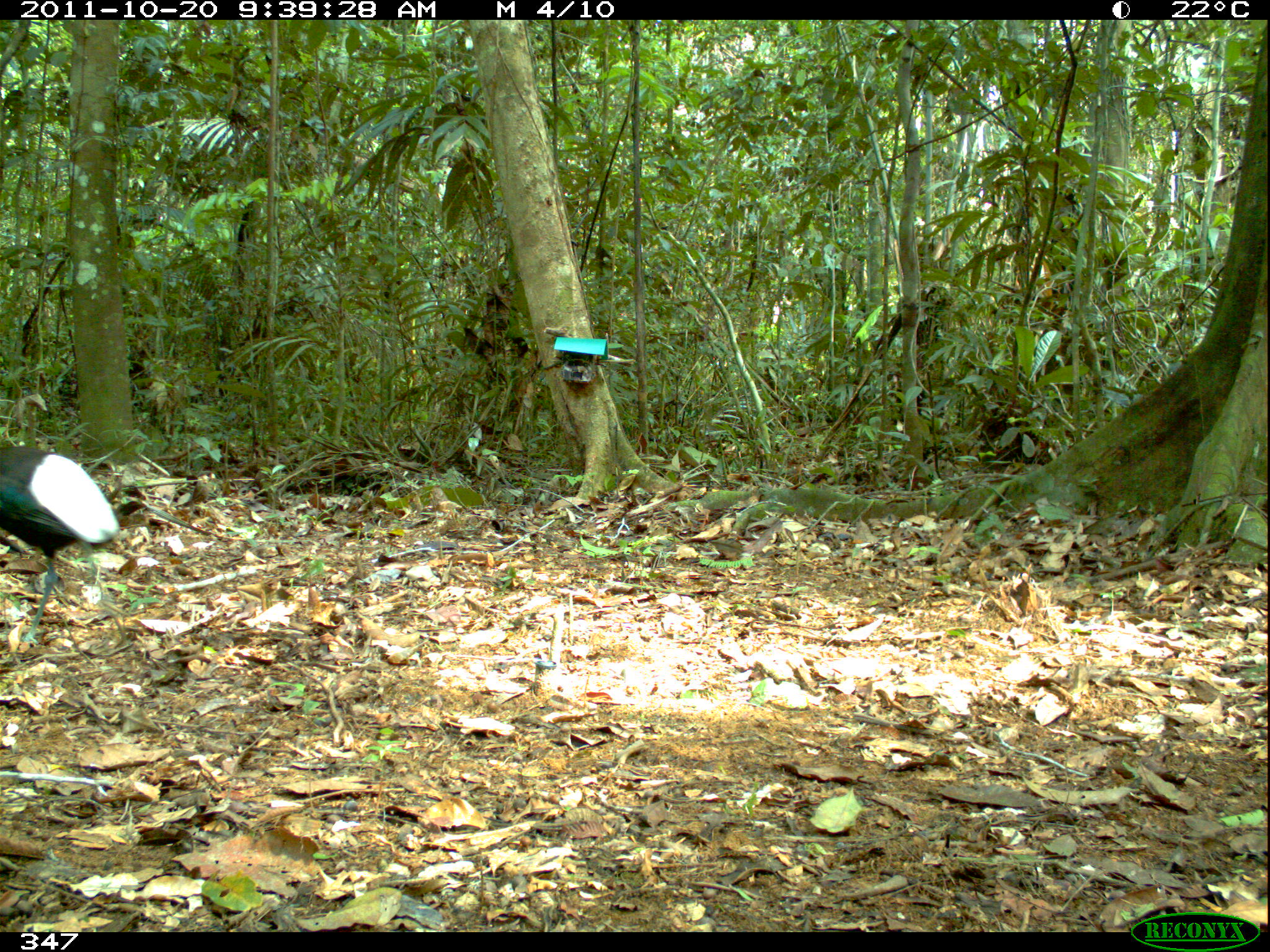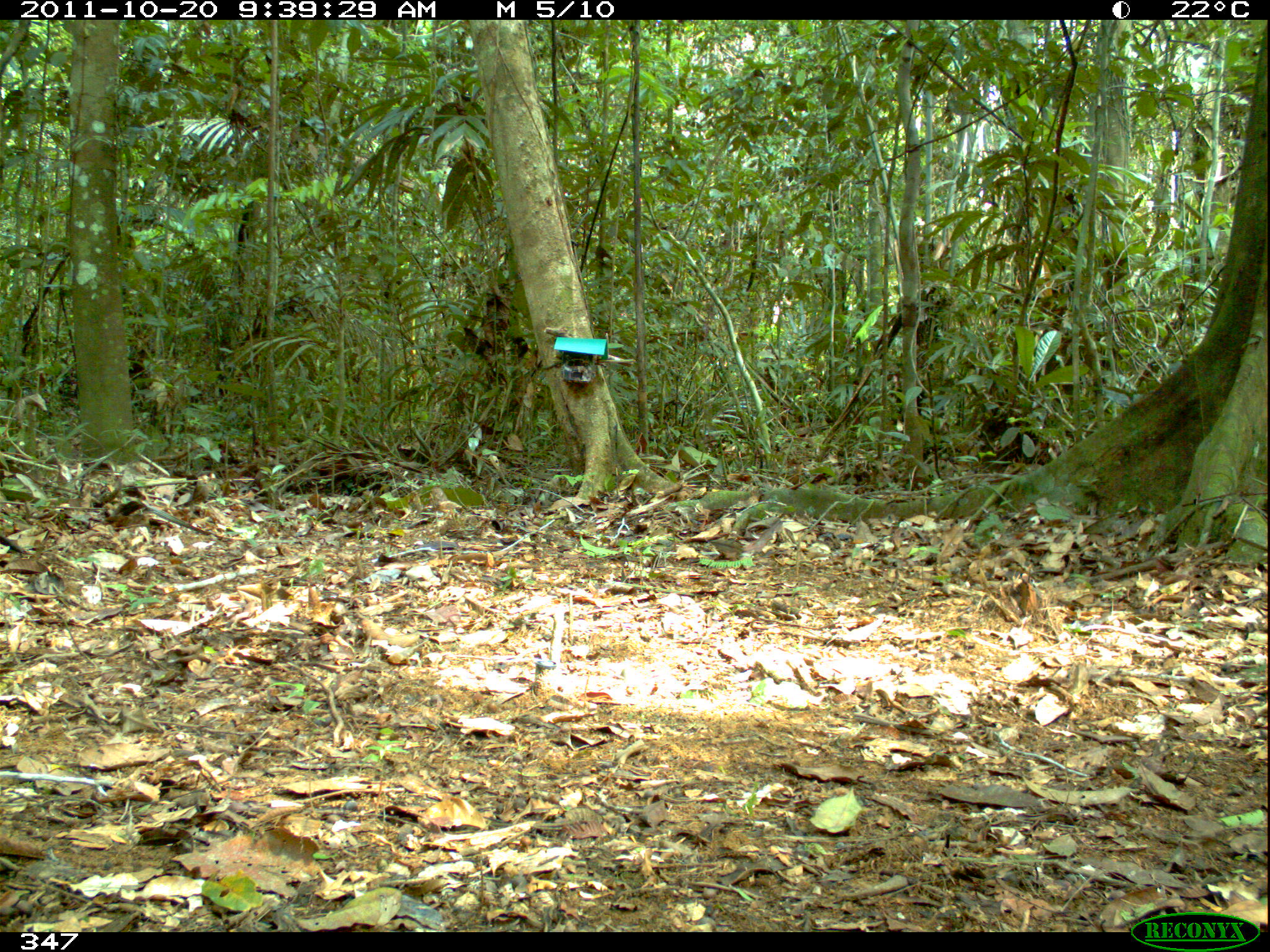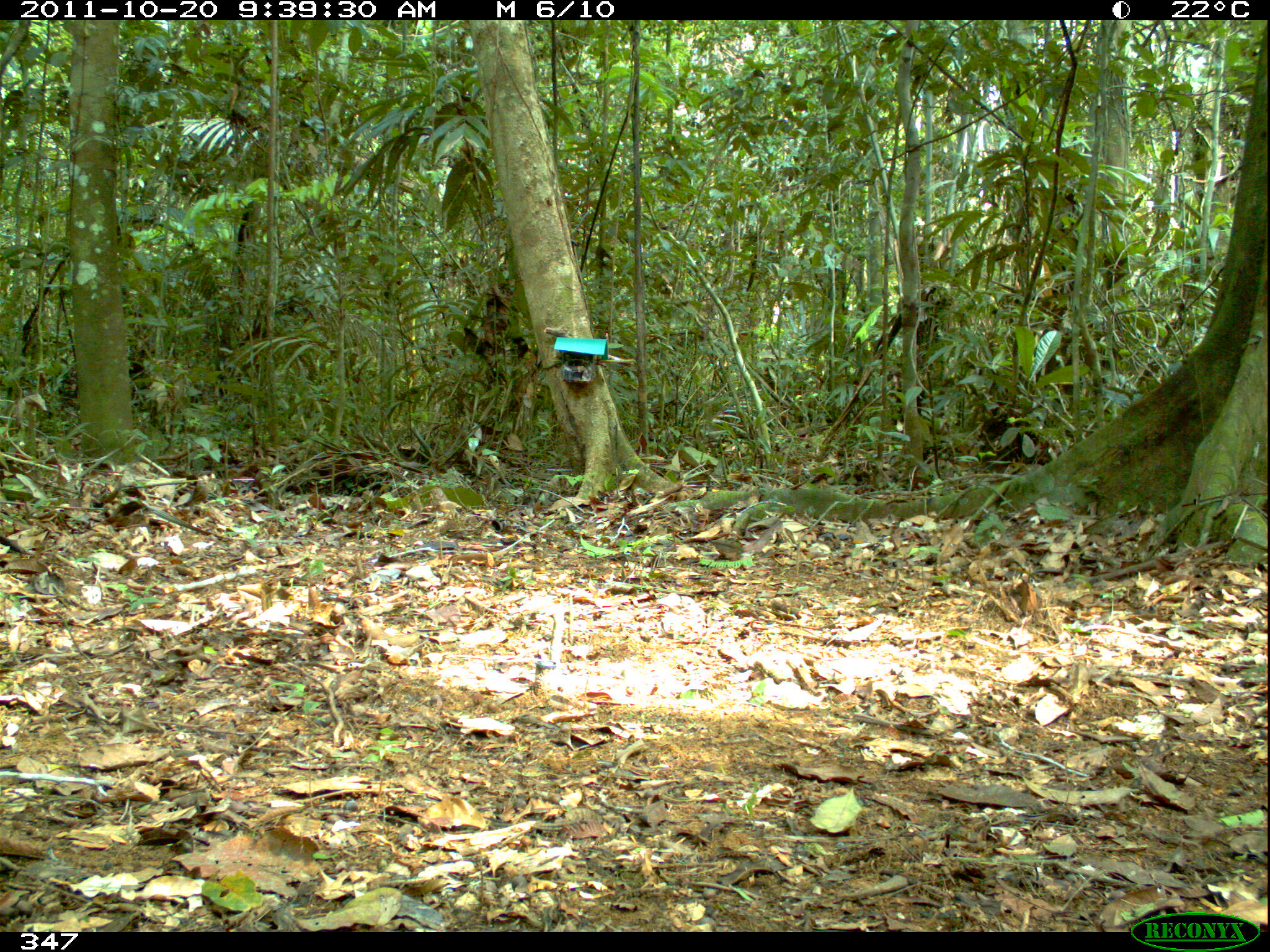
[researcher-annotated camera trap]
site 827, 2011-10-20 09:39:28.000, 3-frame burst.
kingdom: Animalia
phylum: Chordata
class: Aves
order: Gruiformes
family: Psophiidae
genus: Psophia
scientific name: Psophia leucoptera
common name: pale-winged trumpeter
Psophia leucoptera (pale-winged trumpeter).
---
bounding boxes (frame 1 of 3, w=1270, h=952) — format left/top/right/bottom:
psophia leucoptera: 0/443/120/644